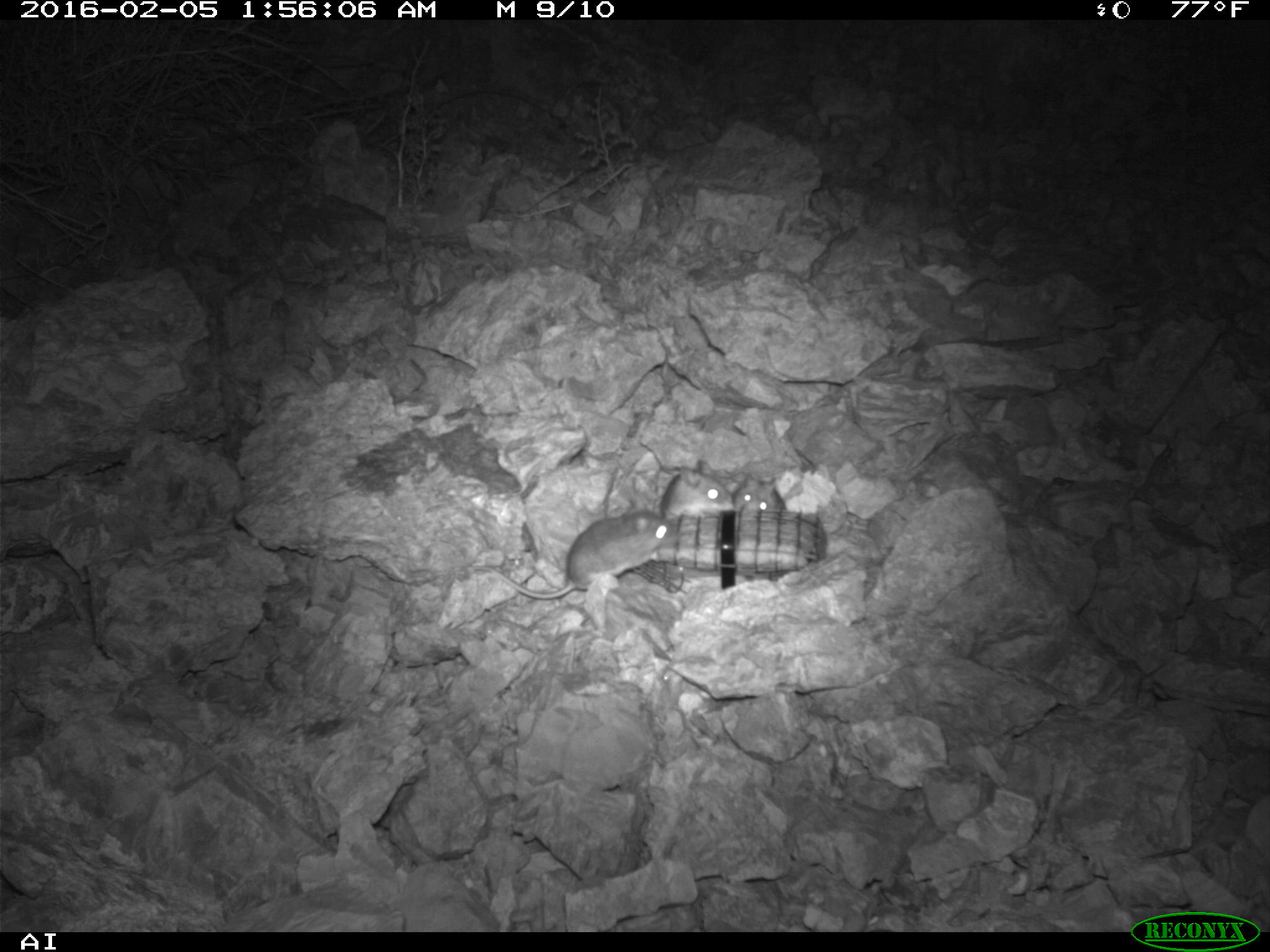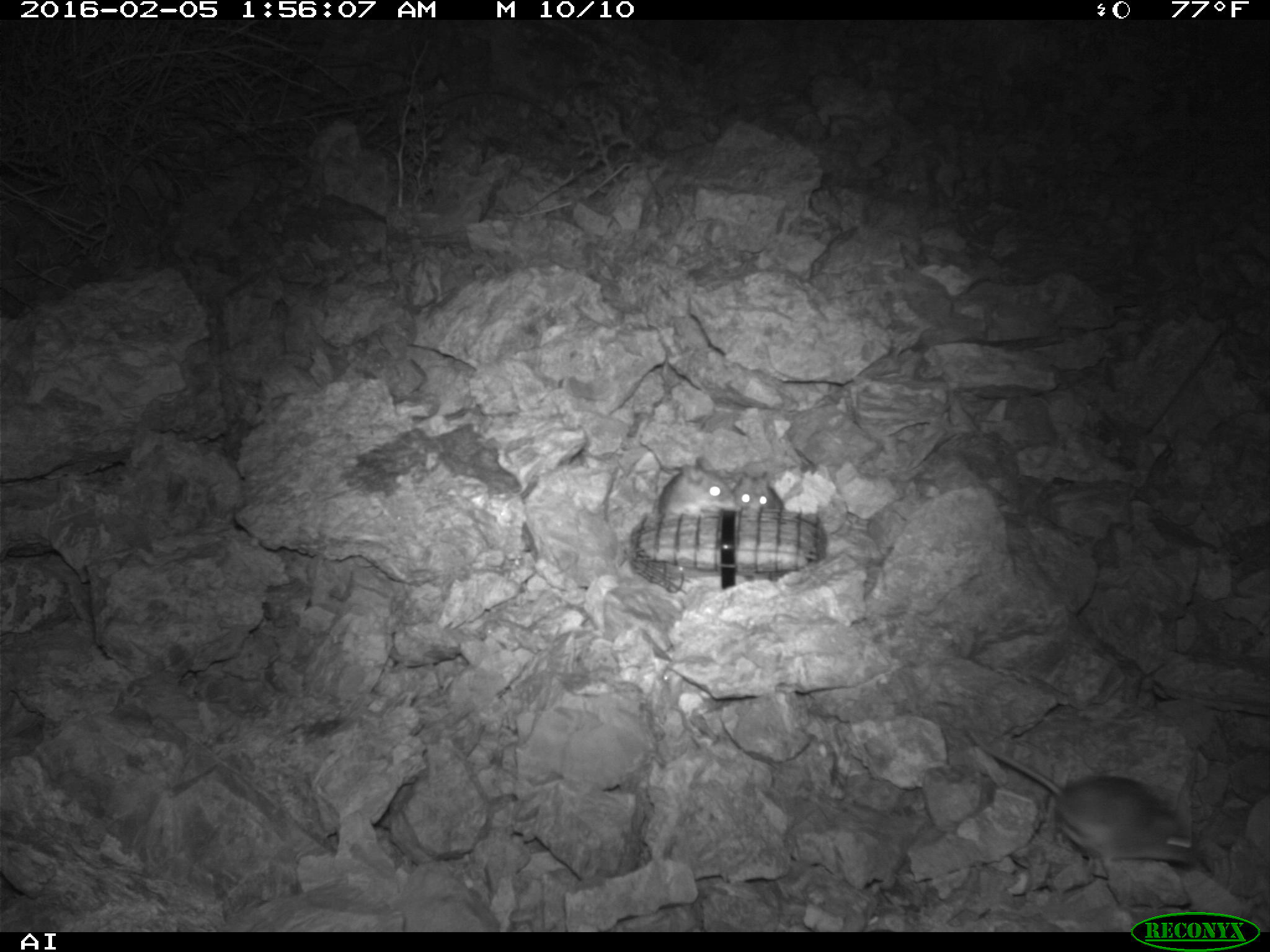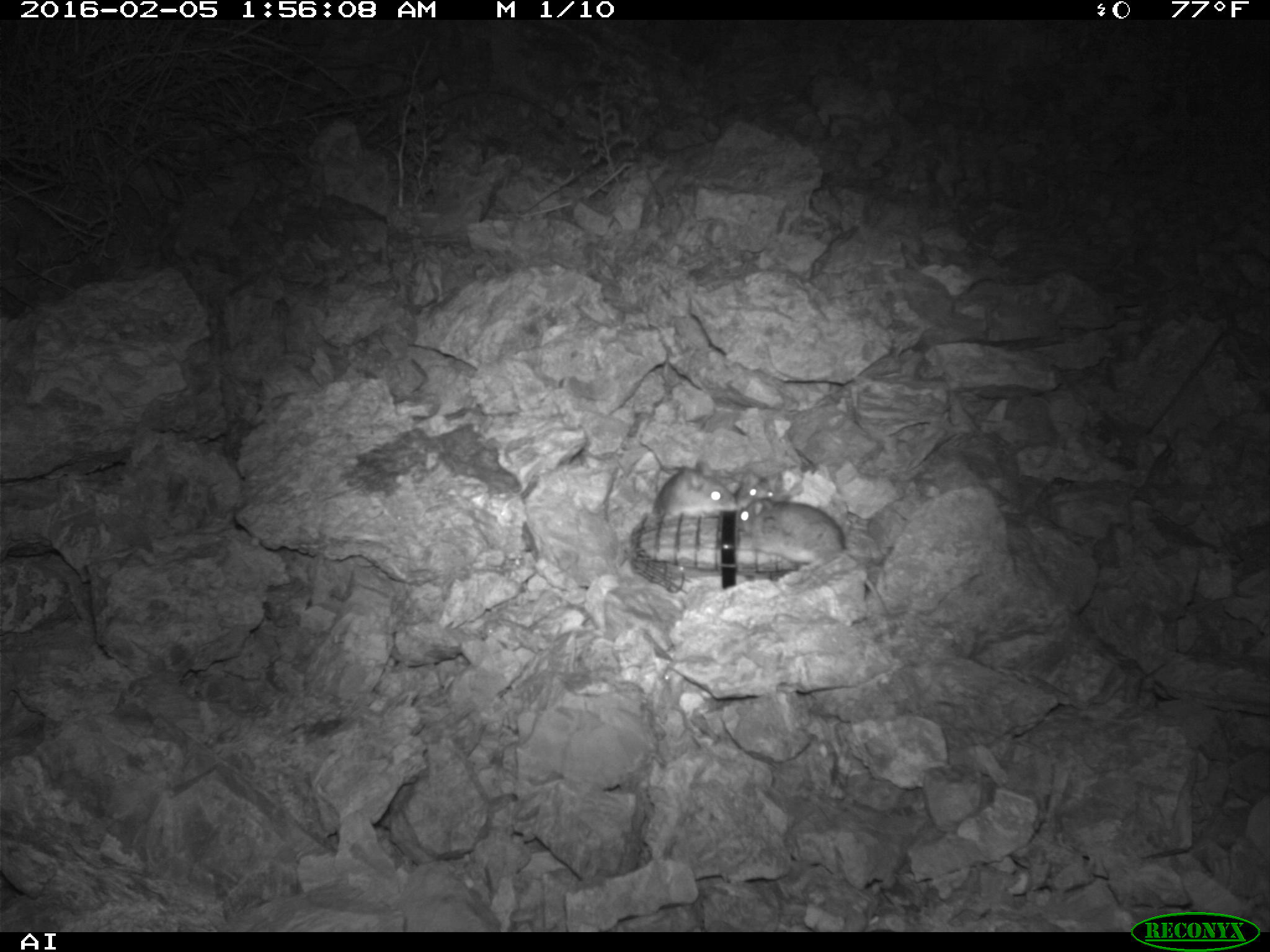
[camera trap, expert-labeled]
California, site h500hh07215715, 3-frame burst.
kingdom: Animalia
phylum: Chordata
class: Mammalia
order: Rodentia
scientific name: Rodentia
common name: rodent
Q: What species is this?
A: Rodent (Rodentia).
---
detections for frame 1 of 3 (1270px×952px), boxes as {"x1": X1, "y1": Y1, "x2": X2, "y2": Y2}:
rodent: {"x1": 484, "y1": 514, "x2": 677, "y2": 599}; {"x1": 662, "y1": 460, "x2": 732, "y2": 518}; {"x1": 721, "y1": 472, "x2": 784, "y2": 511}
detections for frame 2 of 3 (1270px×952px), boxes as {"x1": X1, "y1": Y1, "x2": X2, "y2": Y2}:
rodent: {"x1": 964, "y1": 728, "x2": 1197, "y2": 878}; {"x1": 659, "y1": 457, "x2": 740, "y2": 520}; {"x1": 730, "y1": 470, "x2": 783, "y2": 513}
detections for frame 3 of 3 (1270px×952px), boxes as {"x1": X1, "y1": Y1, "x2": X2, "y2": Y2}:
rodent: {"x1": 734, "y1": 498, "x2": 889, "y2": 613}; {"x1": 651, "y1": 457, "x2": 734, "y2": 526}; {"x1": 734, "y1": 470, "x2": 790, "y2": 511}